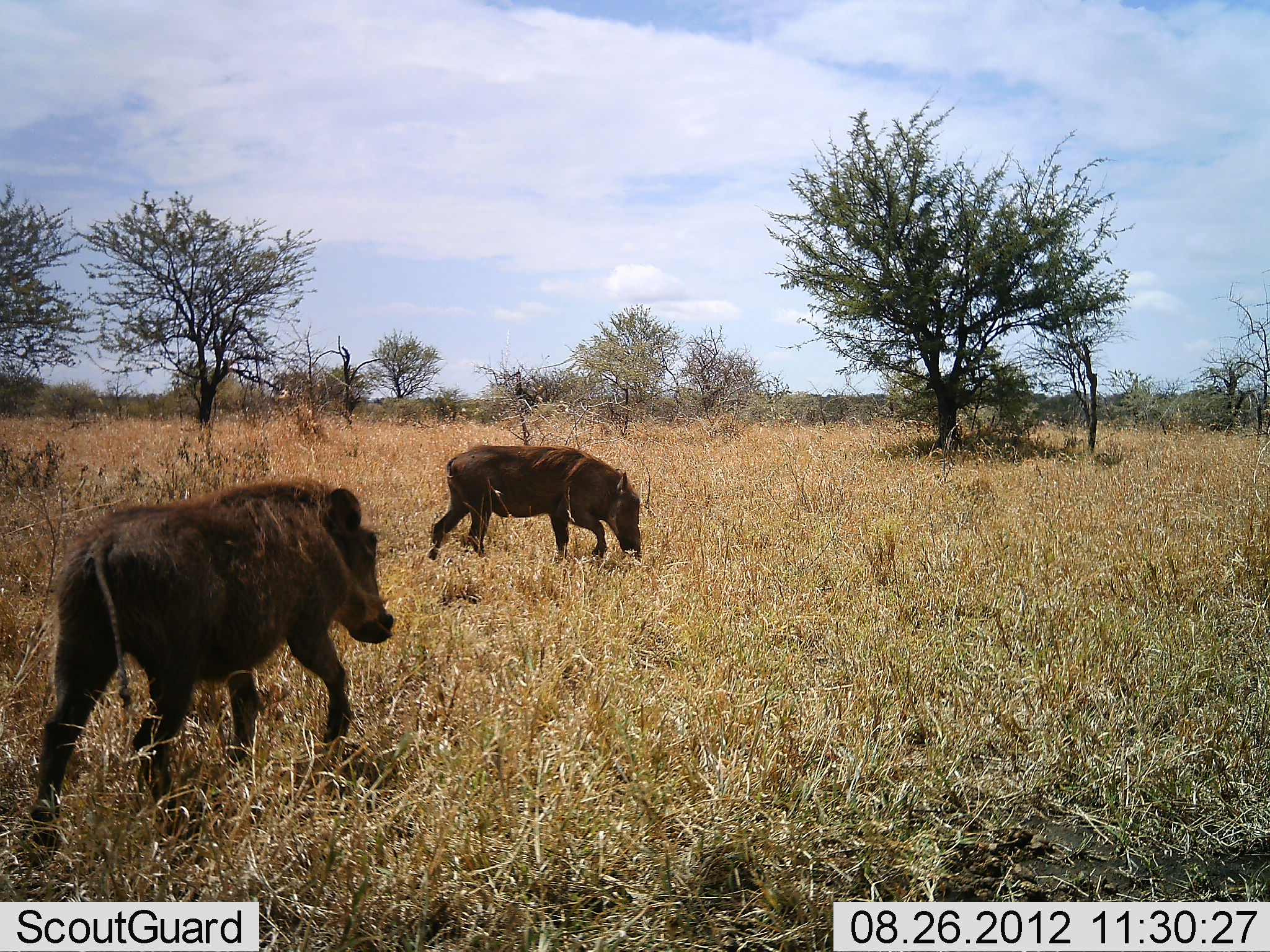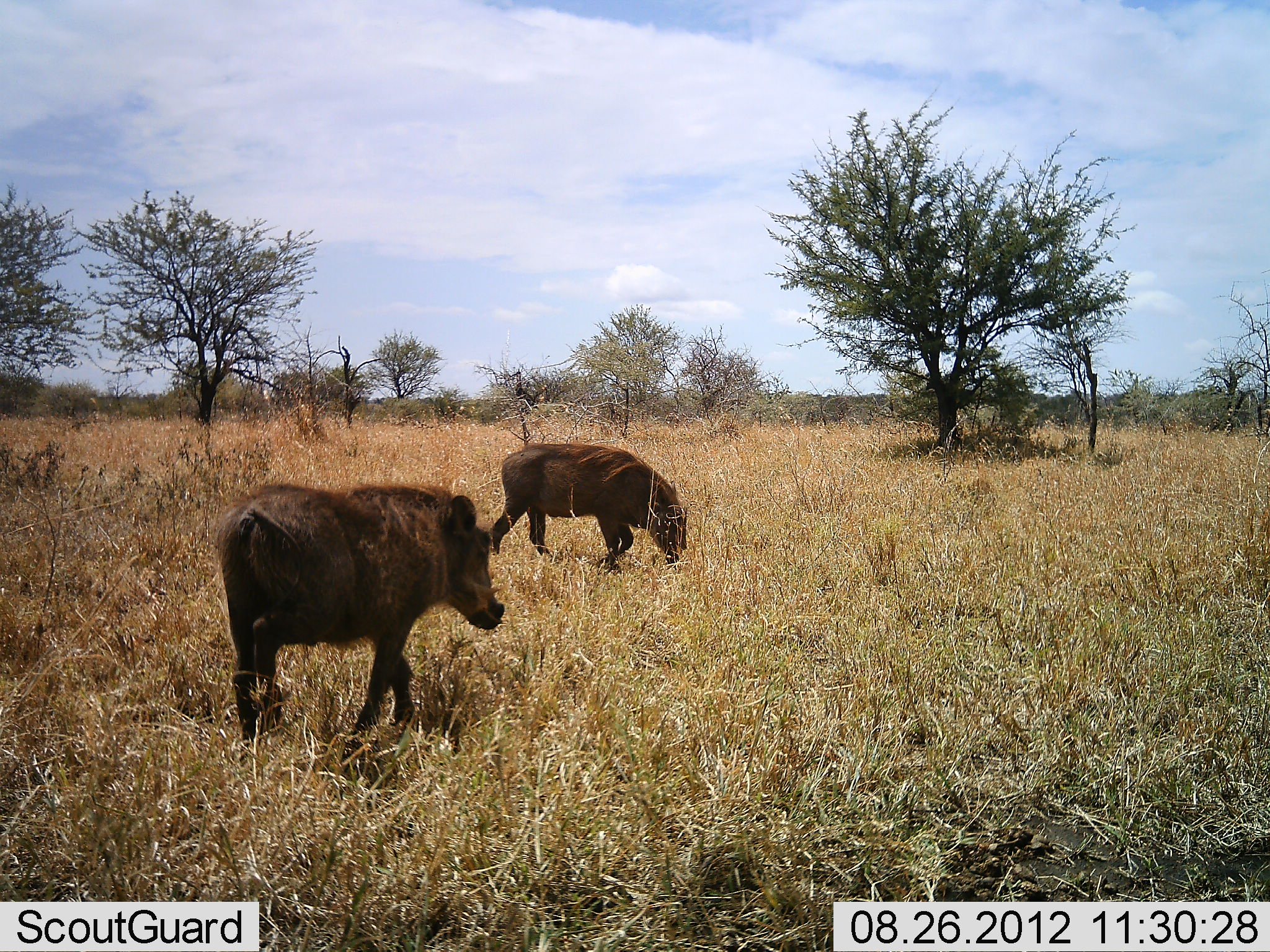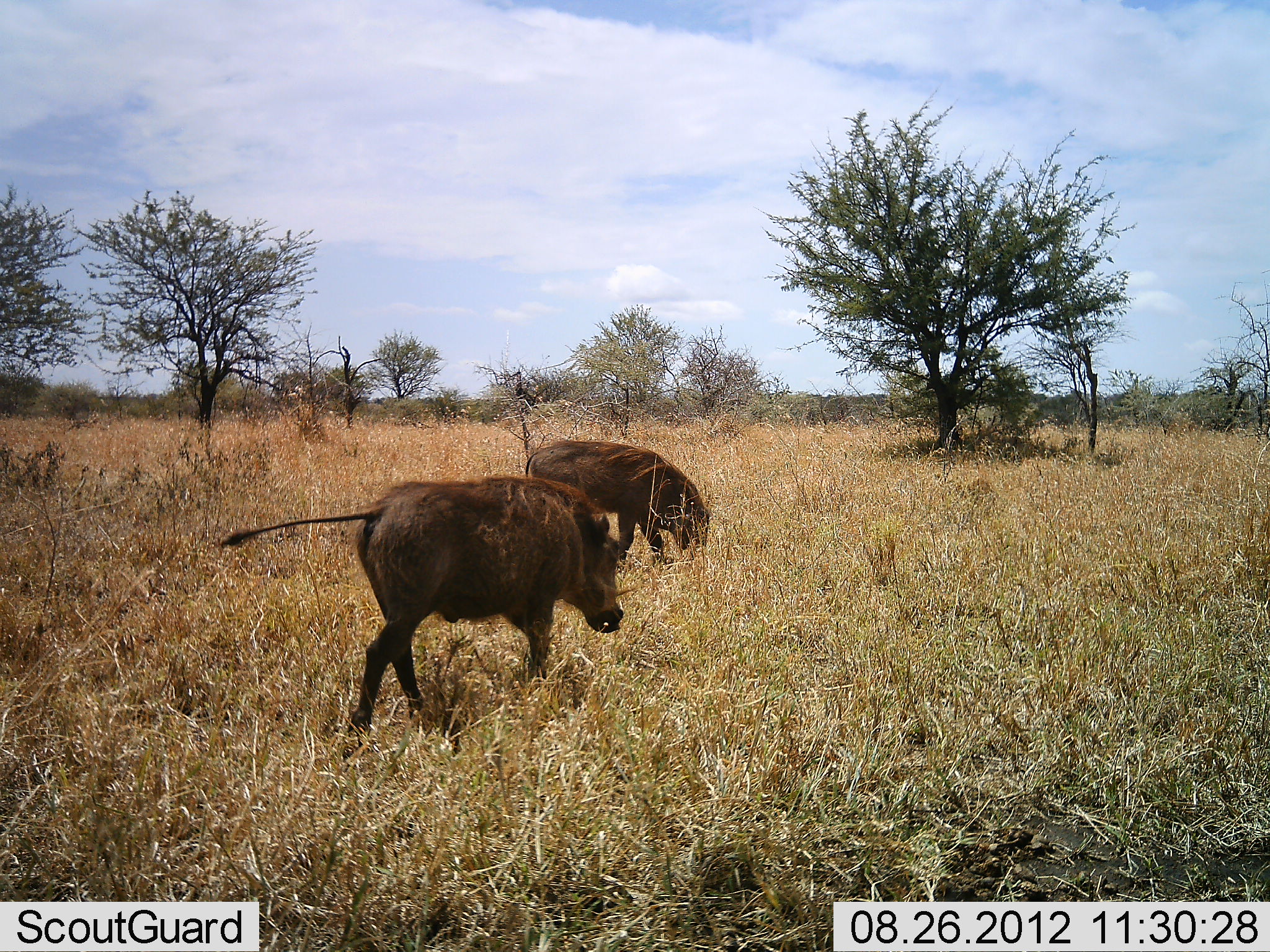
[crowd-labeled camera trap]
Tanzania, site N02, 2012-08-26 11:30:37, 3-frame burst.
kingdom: Animalia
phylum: Chordata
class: Mammalia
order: Artiodactyla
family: Suidae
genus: Phacochoerus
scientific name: Phacochoerus africanus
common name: warthog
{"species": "warthog (Phacochoerus africanus)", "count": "2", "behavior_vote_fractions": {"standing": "0%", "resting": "0%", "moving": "90%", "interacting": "0%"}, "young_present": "0%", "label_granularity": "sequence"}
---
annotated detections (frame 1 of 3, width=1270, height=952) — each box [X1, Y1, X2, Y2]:
animal: [23, 479, 394, 865]; [427, 444, 645, 565]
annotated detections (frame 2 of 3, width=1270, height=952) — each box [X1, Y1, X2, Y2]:
animal: [215, 482, 506, 773]; [487, 441, 689, 575]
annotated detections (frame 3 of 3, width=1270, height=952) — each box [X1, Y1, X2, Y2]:
animal: [224, 477, 624, 764]; [525, 439, 713, 570]